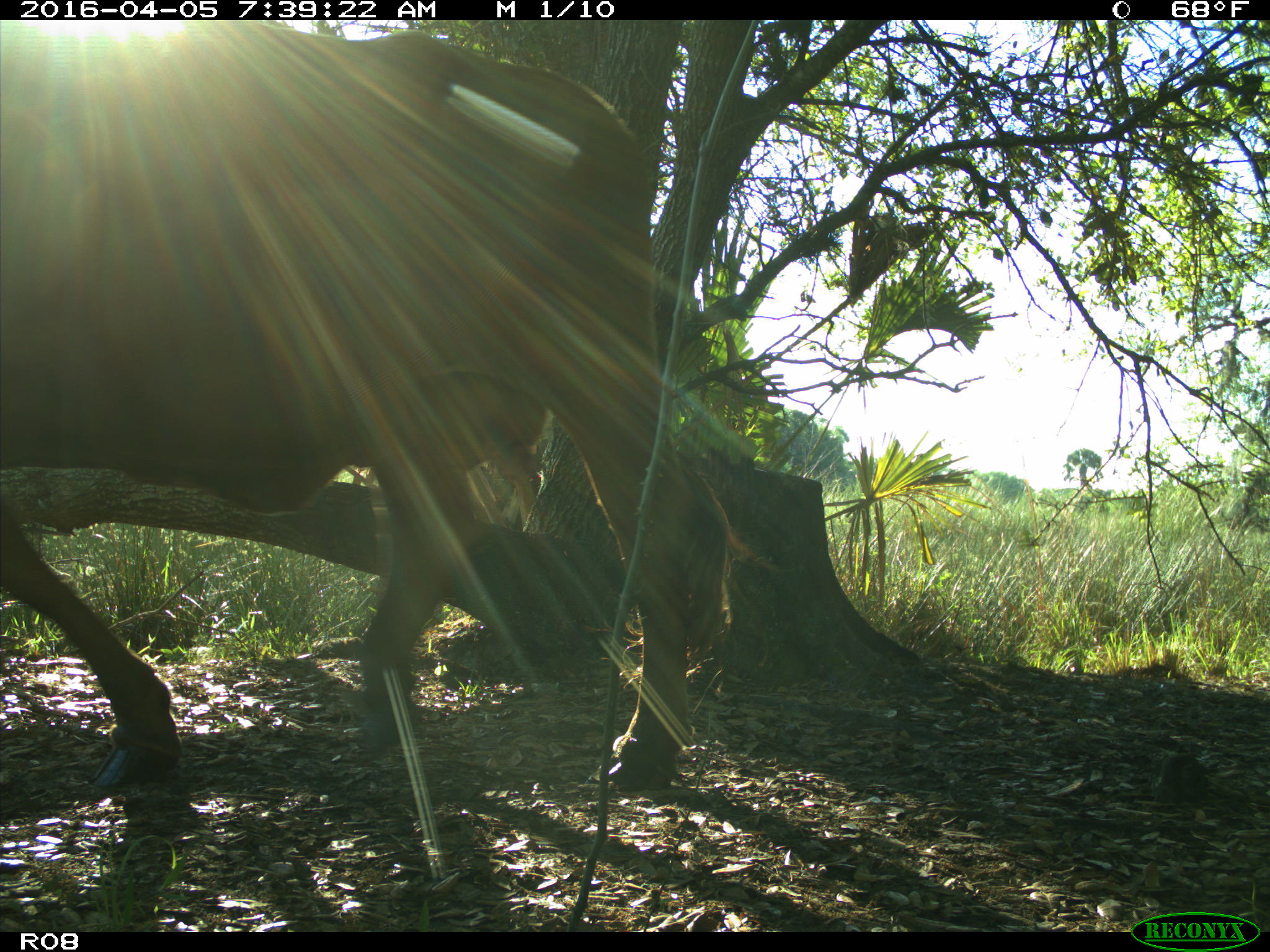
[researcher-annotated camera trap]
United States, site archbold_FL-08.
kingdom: Animalia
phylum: Chordata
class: Mammalia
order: Artiodactyla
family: Bovidae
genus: Bos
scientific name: Bos taurus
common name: domestic cow